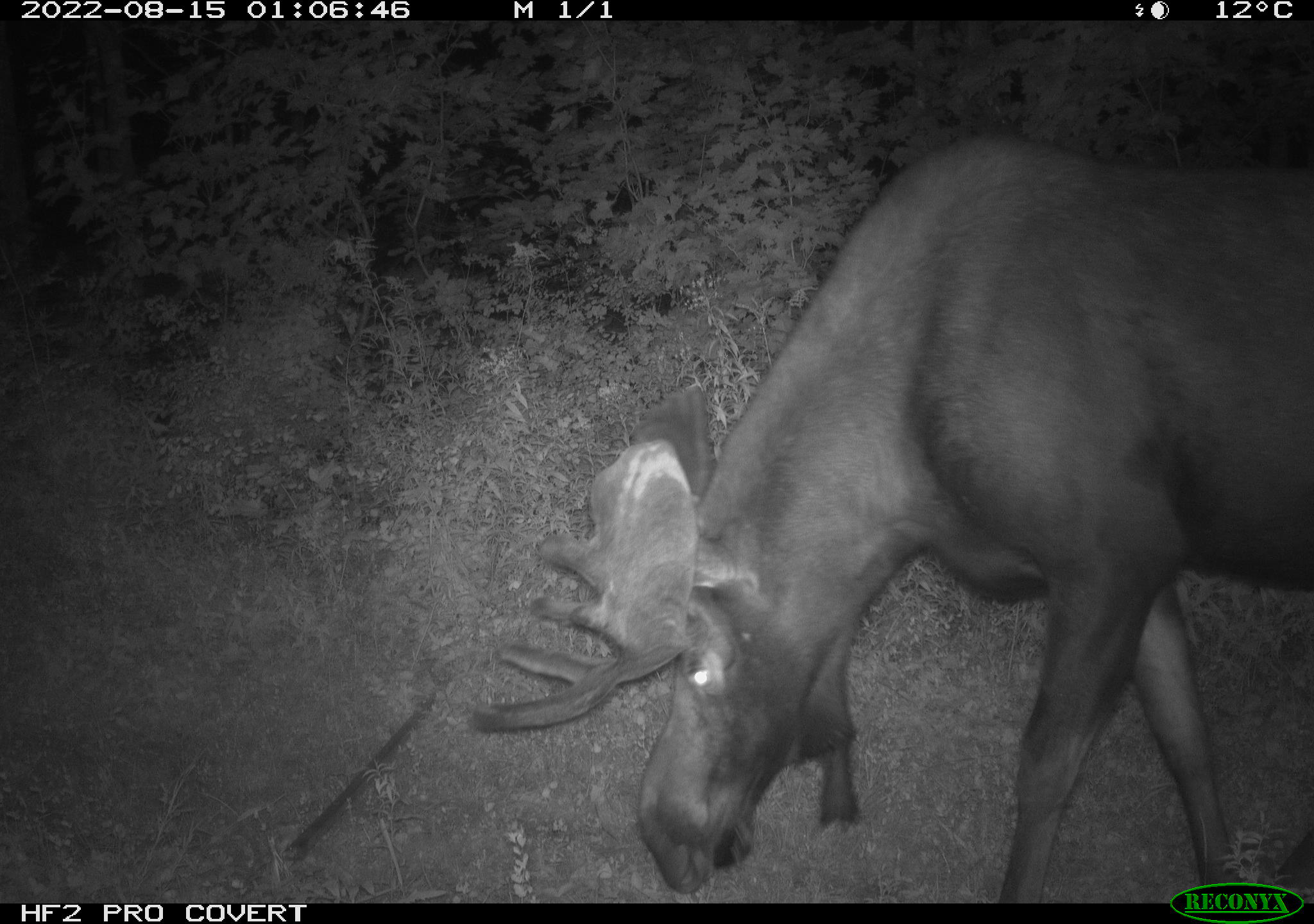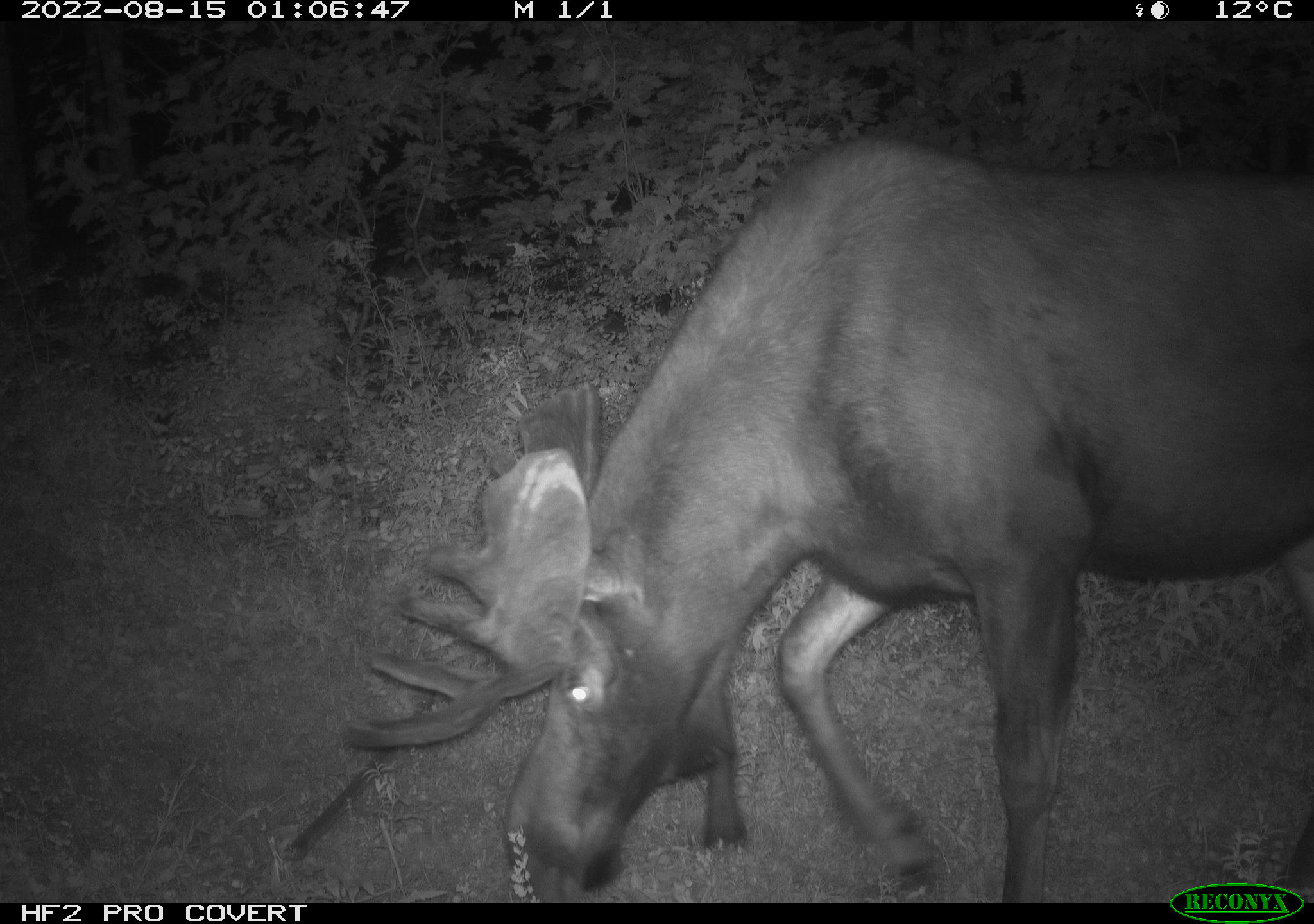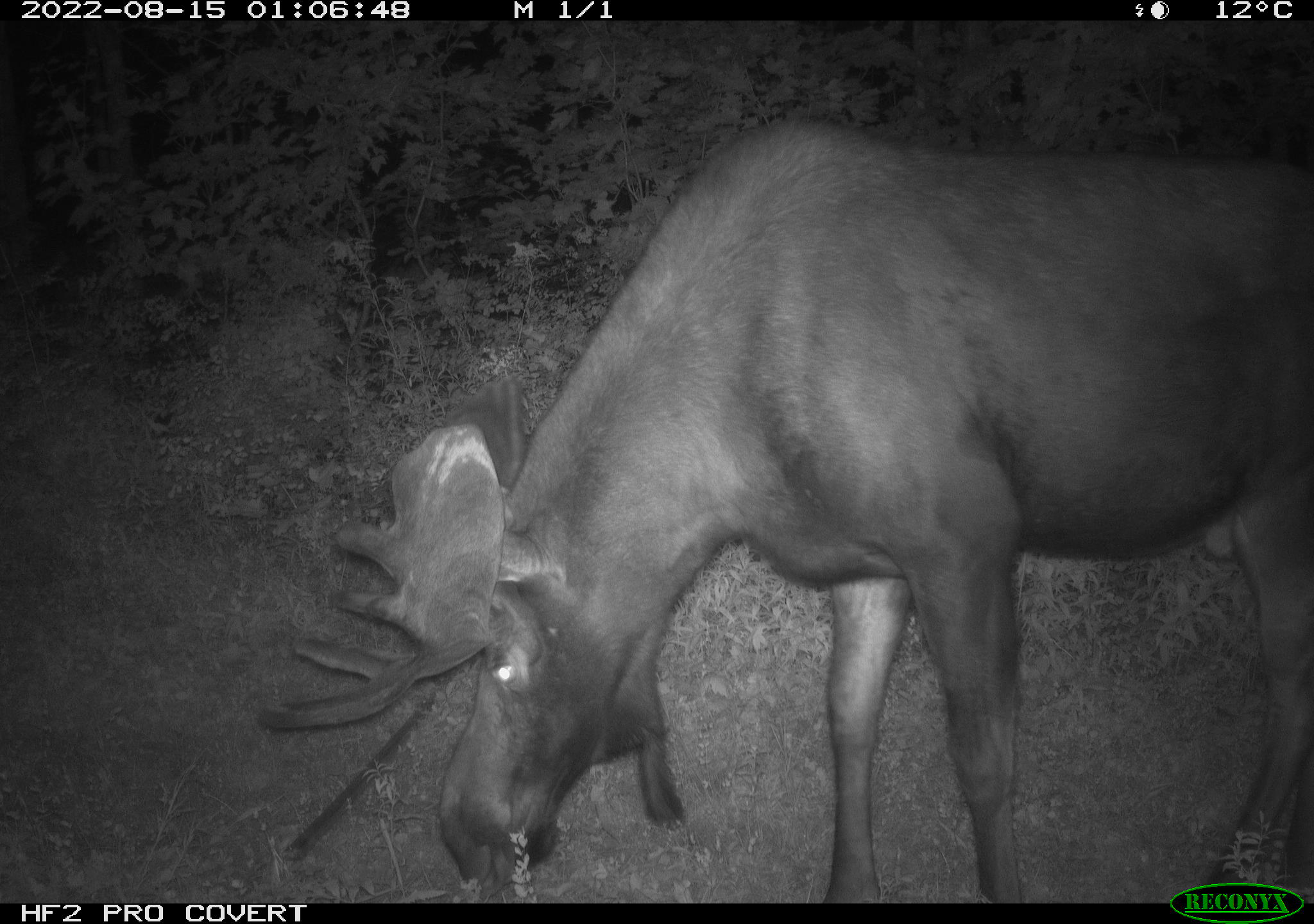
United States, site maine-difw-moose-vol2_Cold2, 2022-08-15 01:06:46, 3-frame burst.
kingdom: Animalia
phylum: Chordata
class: Mammalia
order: Artiodactyla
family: Cervidae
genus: Alces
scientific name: Alces alces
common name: moose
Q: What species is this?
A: Moose (Alces alces).